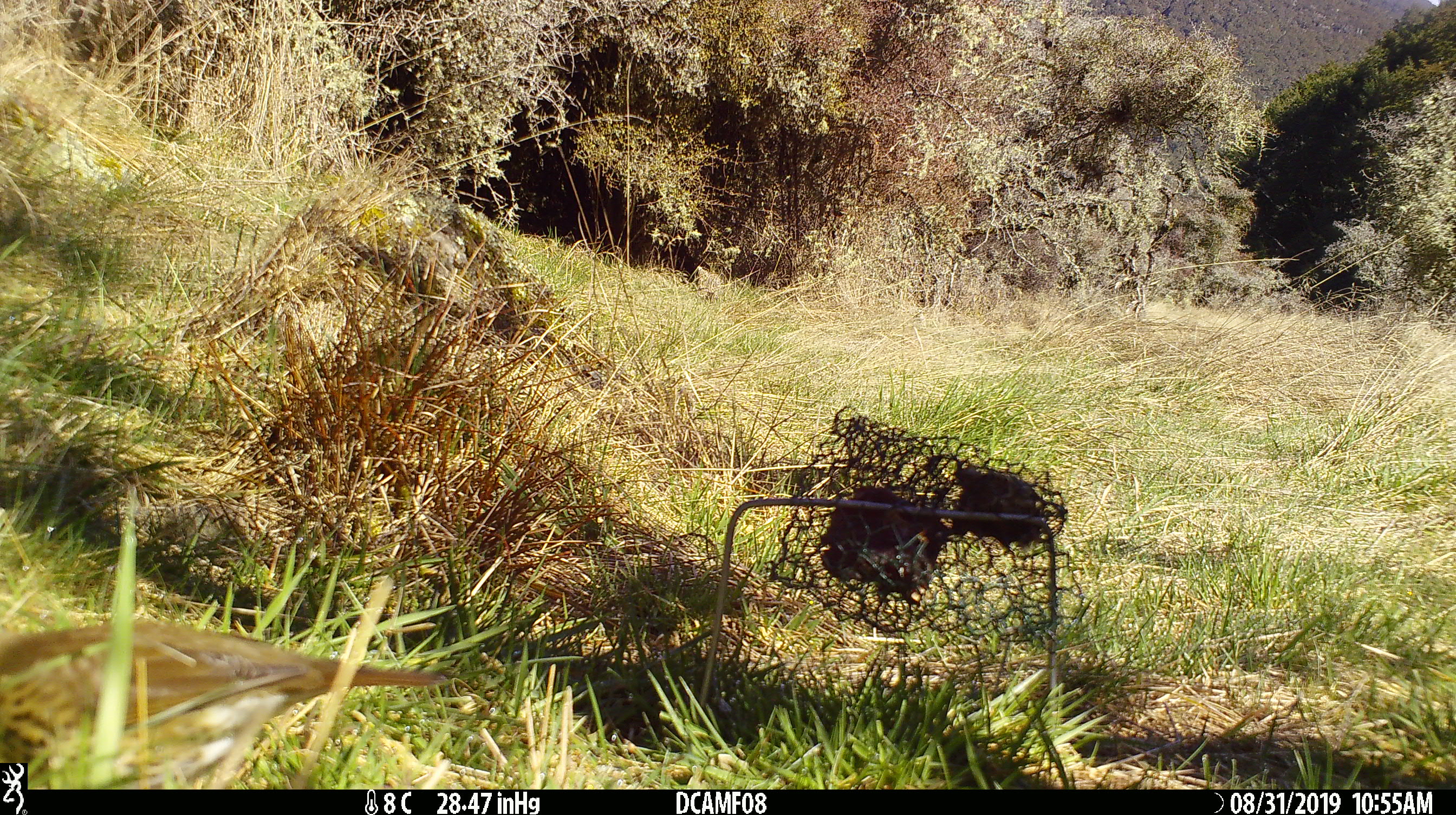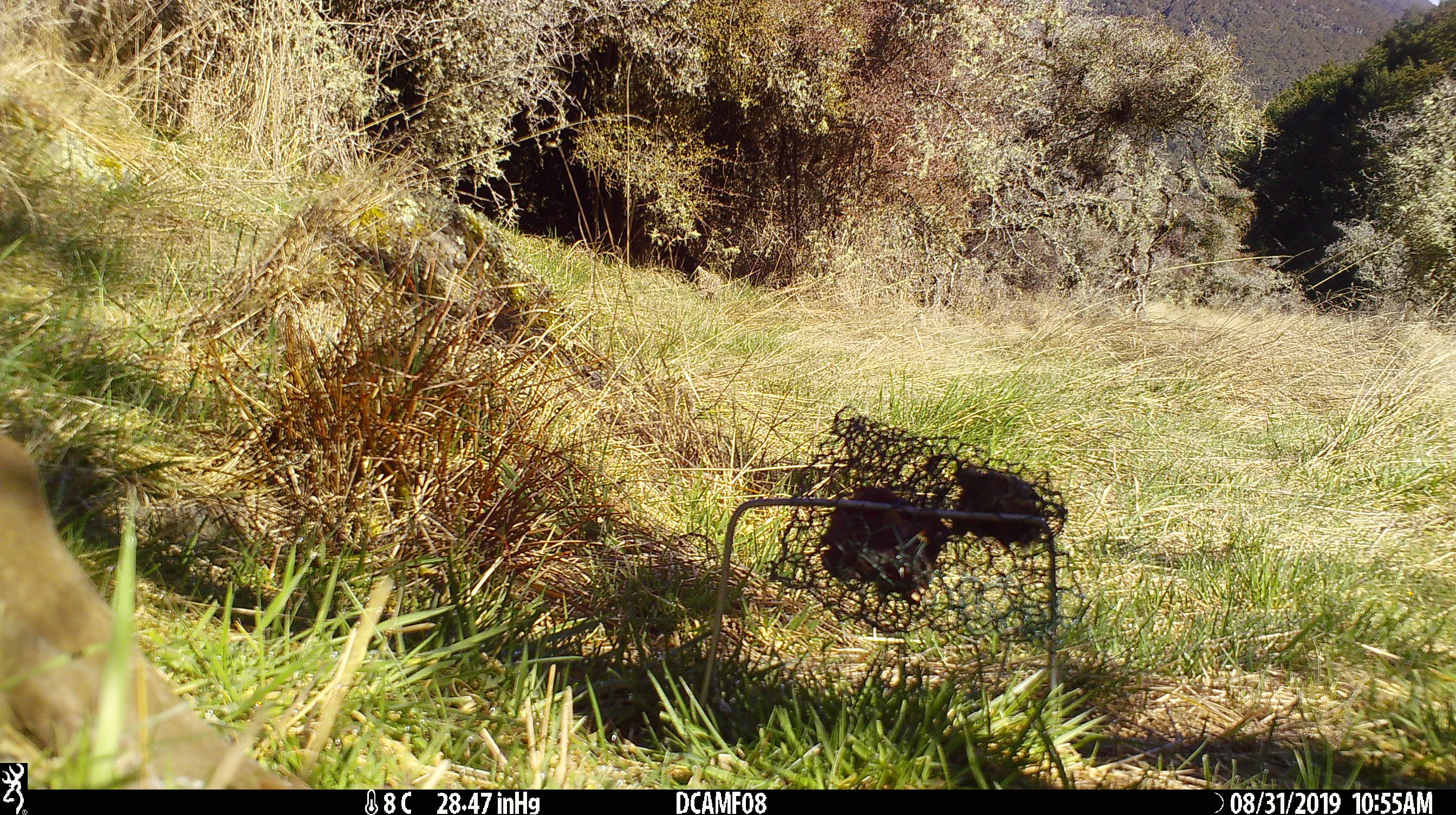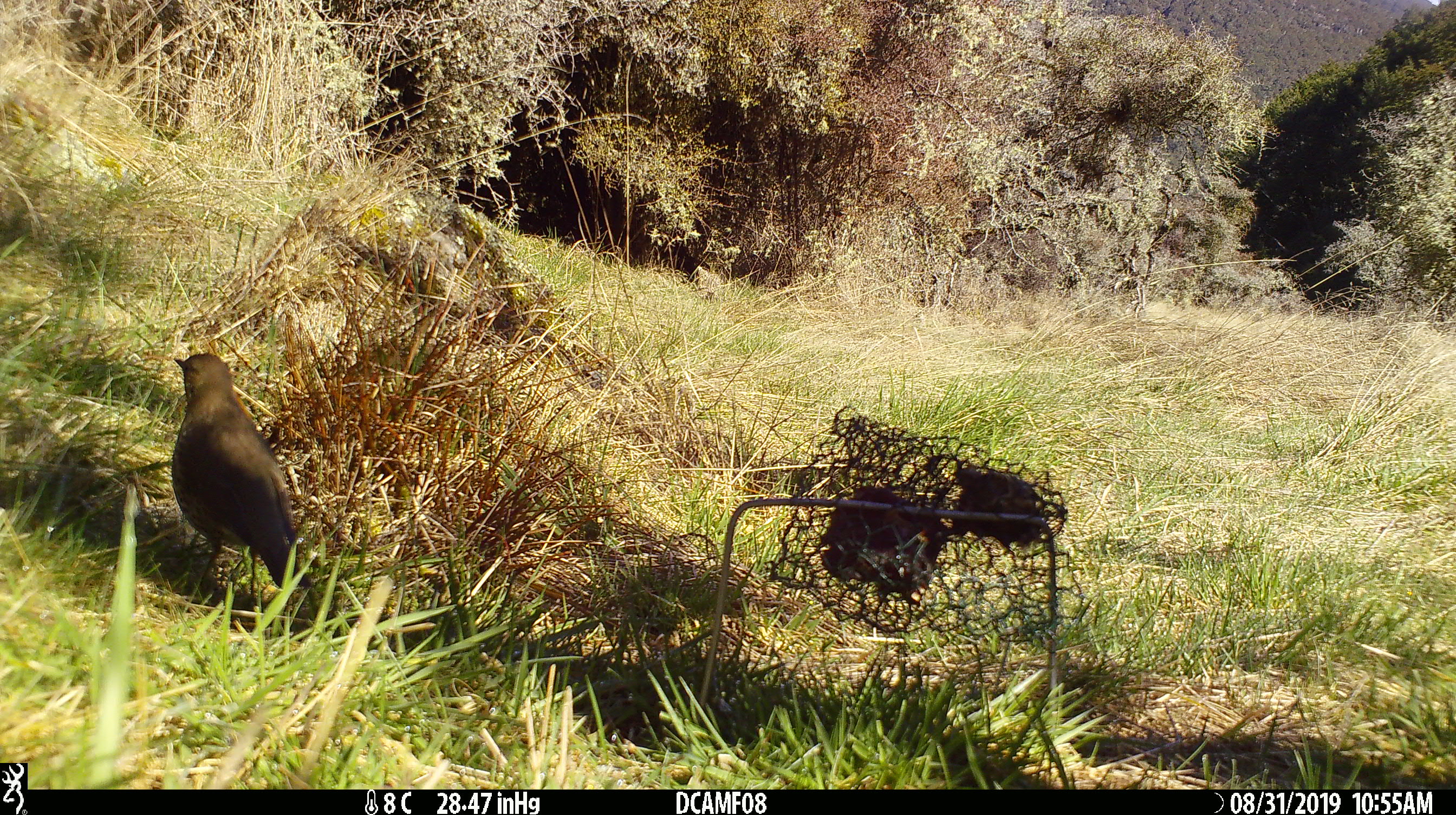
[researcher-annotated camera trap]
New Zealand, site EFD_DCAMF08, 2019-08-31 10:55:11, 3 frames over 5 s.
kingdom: Animalia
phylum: Chordata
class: Aves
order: Passeriformes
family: Turdidae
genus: Turdus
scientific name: Turdus philomelos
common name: song thrush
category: thrush